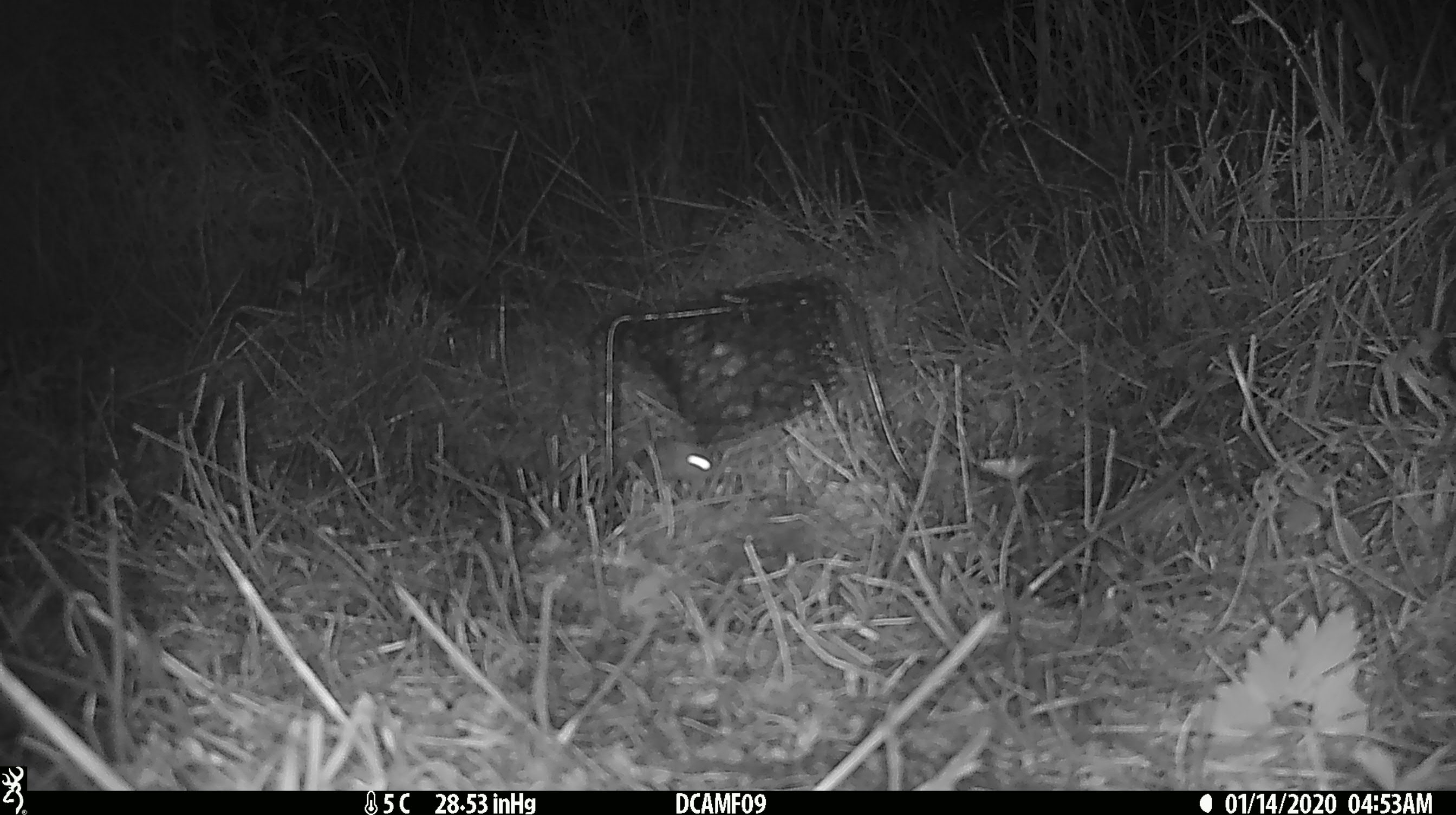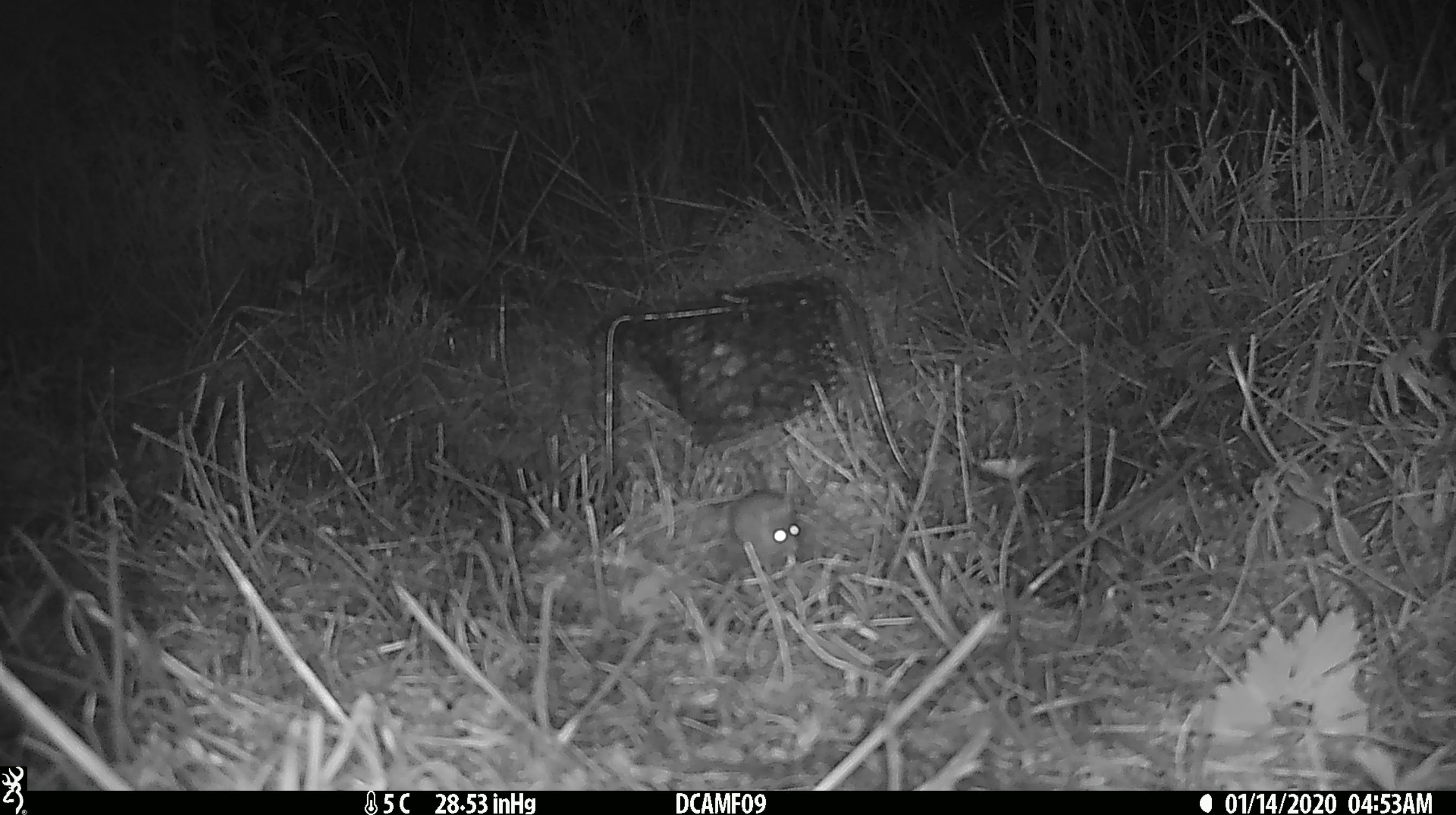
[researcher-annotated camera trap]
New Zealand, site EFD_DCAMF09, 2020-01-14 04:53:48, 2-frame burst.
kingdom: Animalia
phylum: Chordata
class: Mammalia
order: Rodentia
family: Muridae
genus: Mus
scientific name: Mus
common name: mouse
Mouse (Mus).